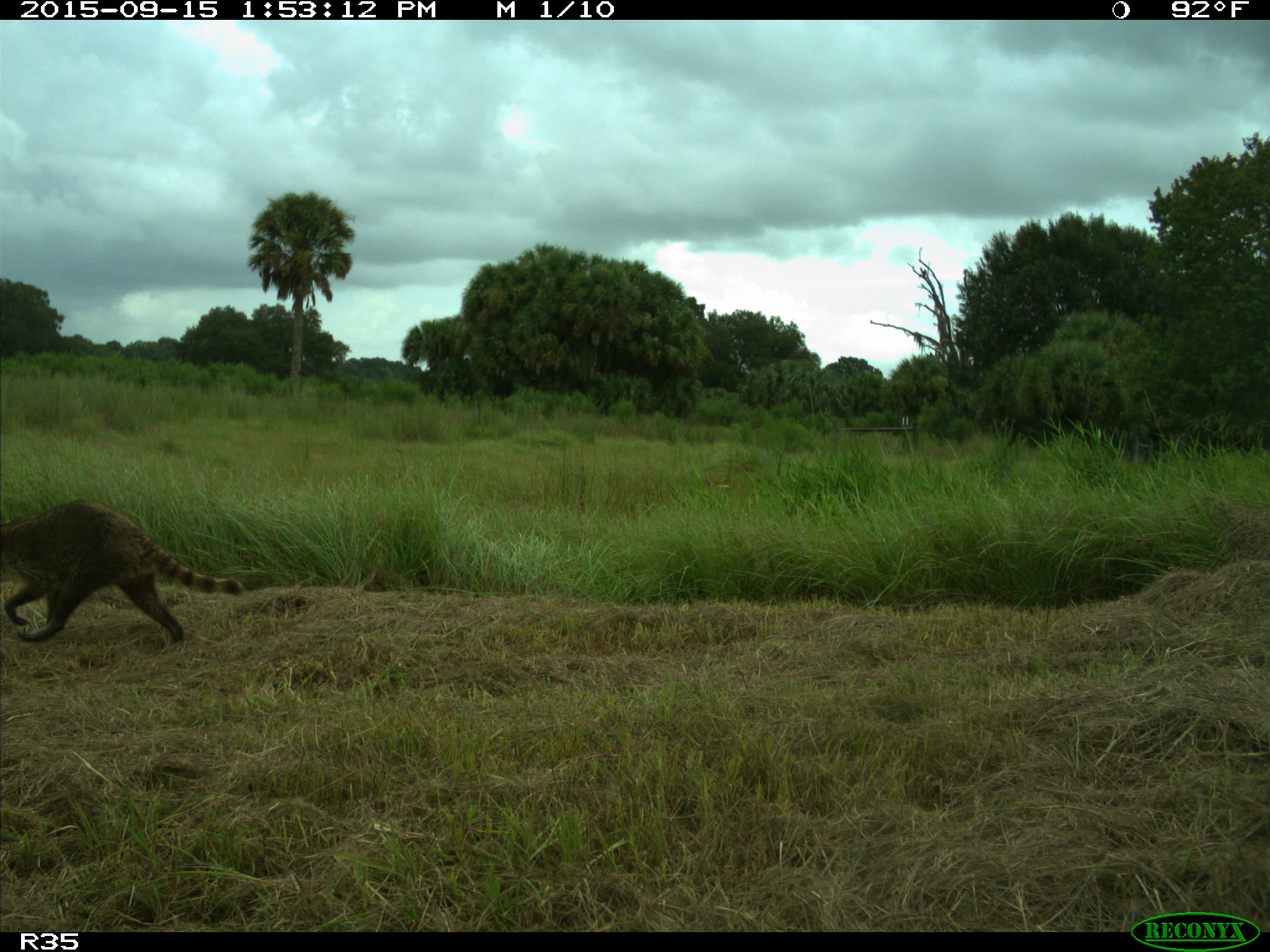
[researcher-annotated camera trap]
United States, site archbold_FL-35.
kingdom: Animalia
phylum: Chordata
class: Mammalia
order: Carnivora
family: Procyonidae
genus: Procyon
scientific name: Procyon lotor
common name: common raccoon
Procyon lotor (common raccoon).